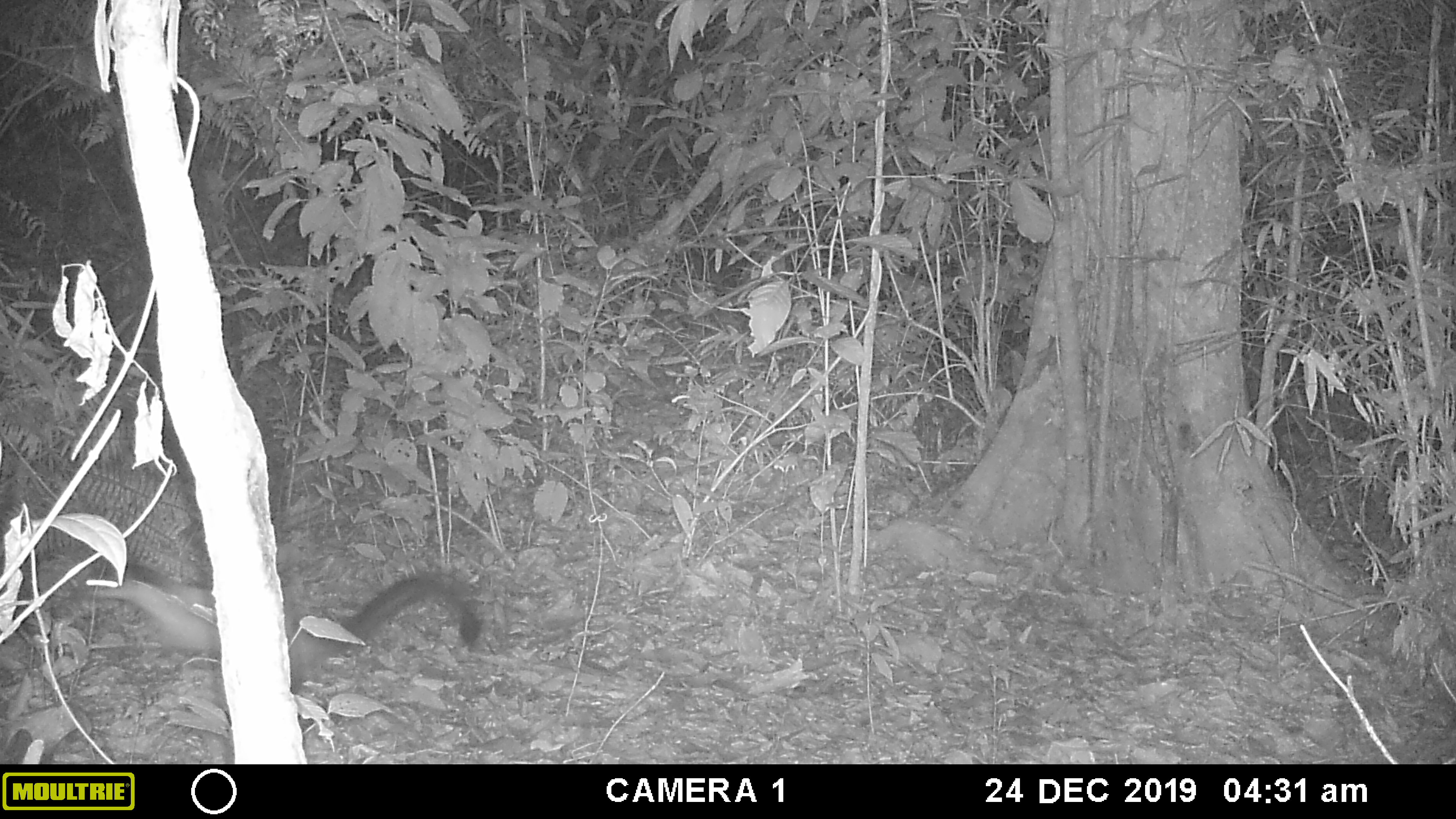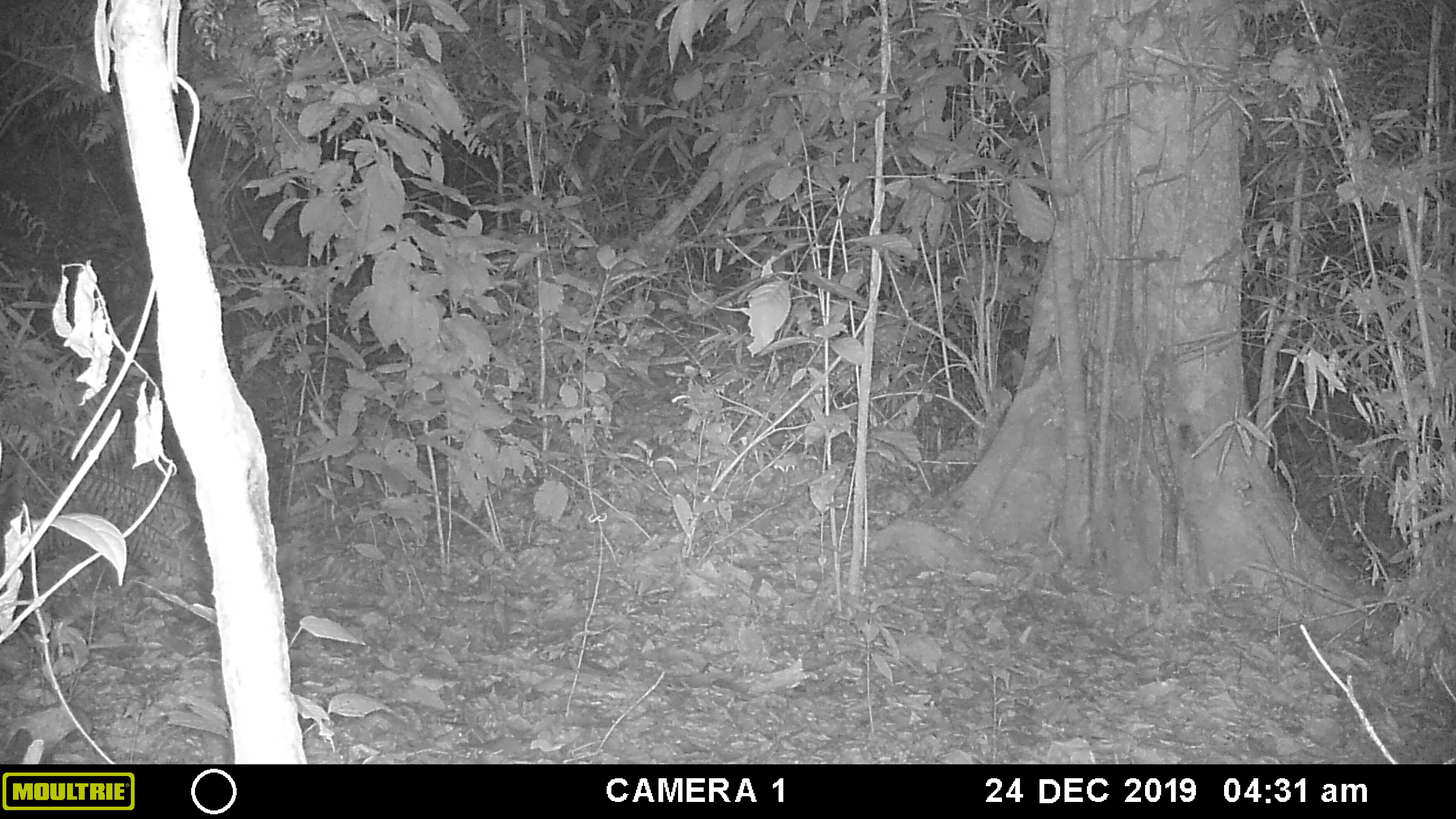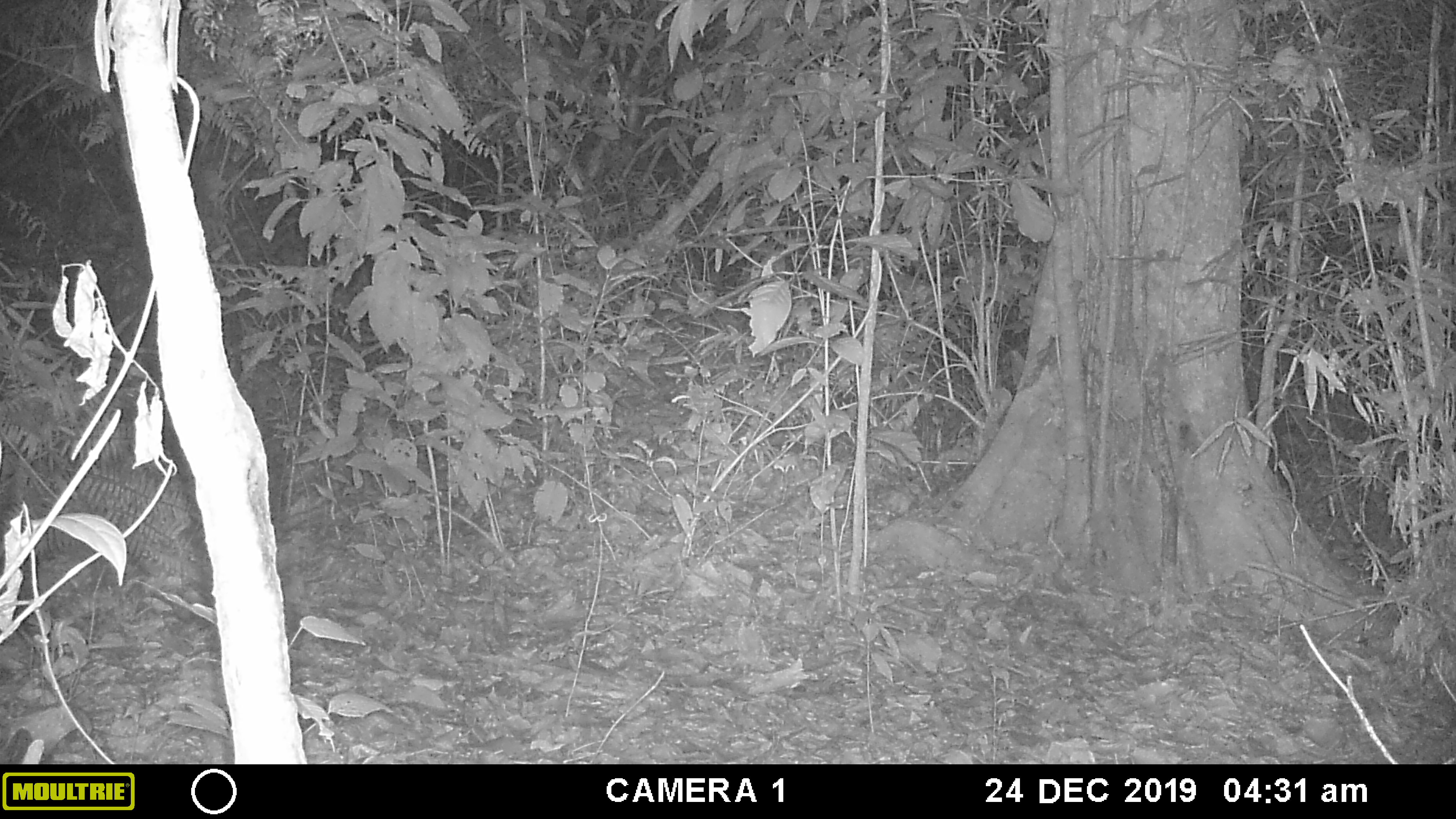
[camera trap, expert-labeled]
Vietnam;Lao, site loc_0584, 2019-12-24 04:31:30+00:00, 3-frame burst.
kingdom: Animalia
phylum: Chordata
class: Mammalia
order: Carnivora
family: Mustelidae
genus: Martes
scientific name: Martes flavigula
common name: yellow-throated marten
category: yellow throated marten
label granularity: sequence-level